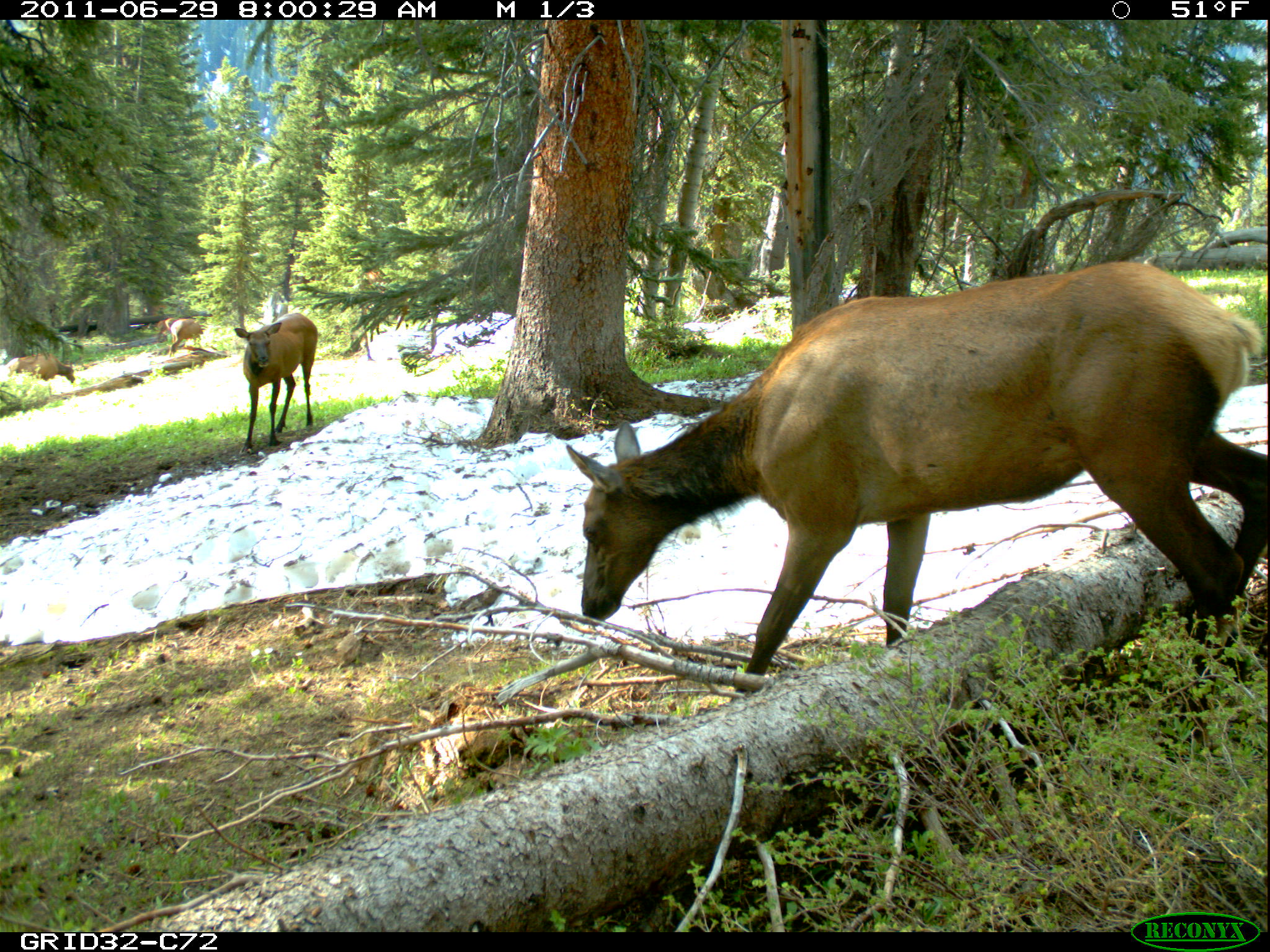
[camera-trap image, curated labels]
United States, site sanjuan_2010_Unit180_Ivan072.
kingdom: Animalia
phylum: Chordata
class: Mammalia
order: Artiodactyla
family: Cervidae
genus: Cervus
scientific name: Cervus elaphus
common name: red deer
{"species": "Cervus elaphus (red deer)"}